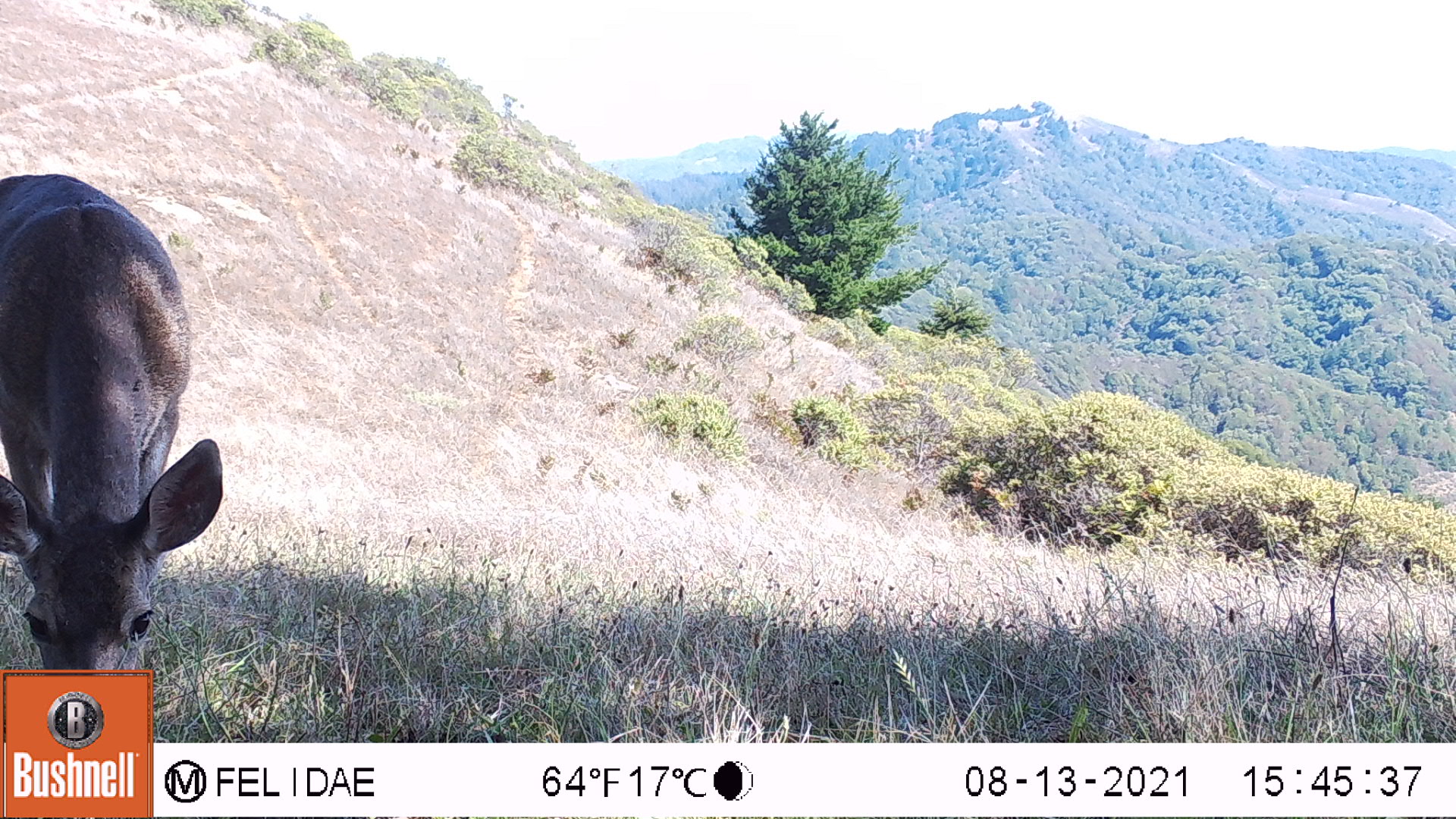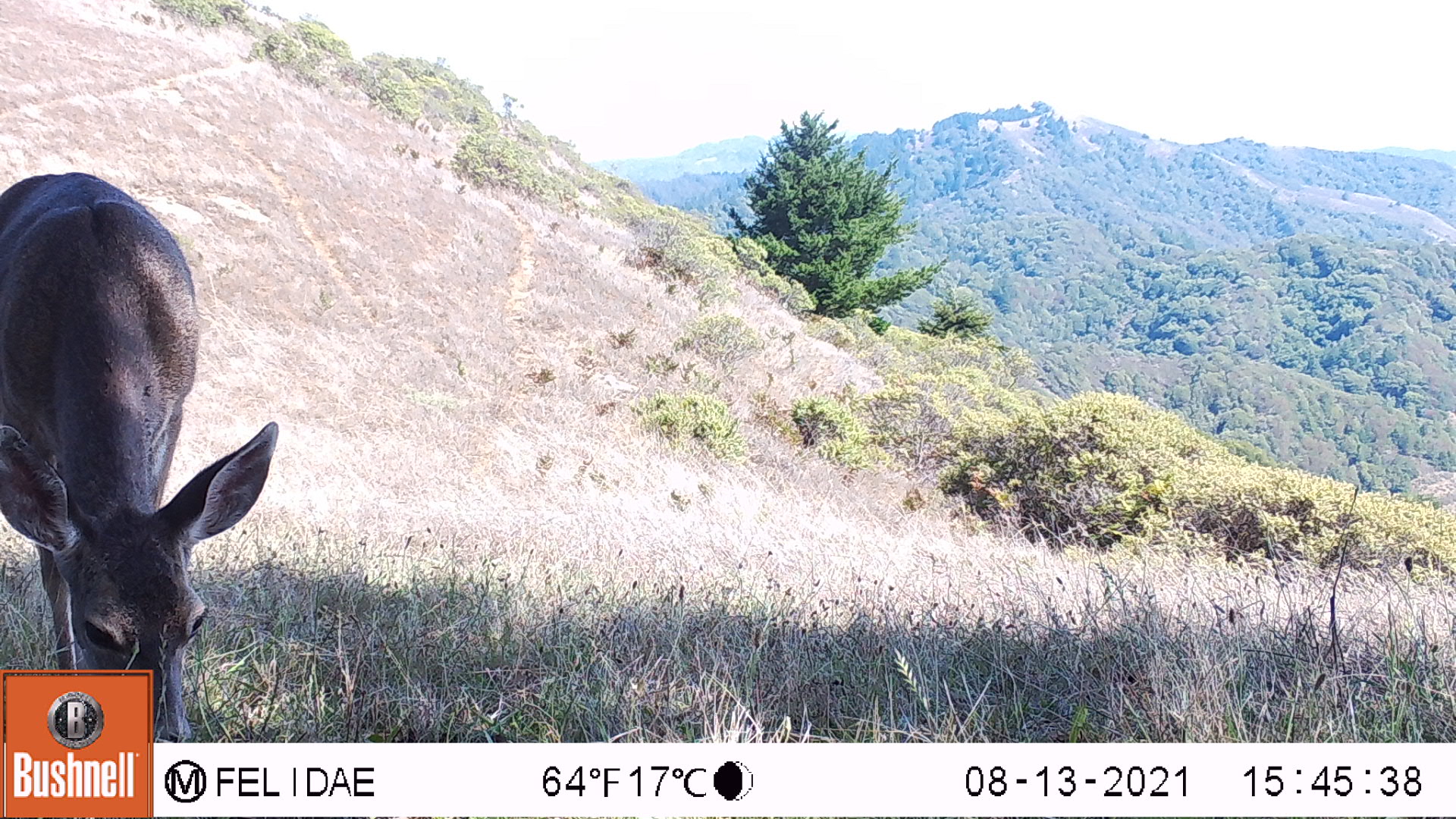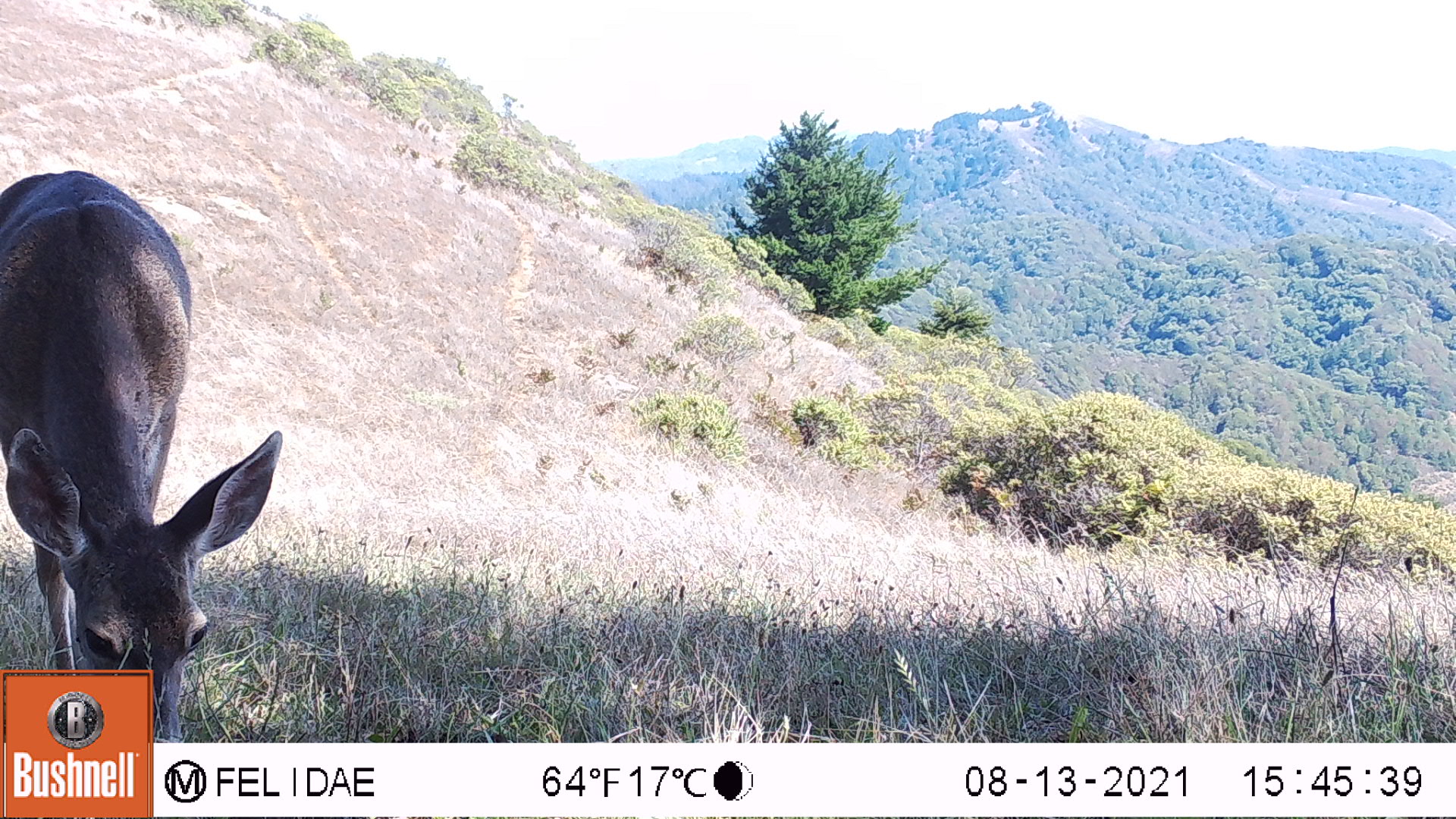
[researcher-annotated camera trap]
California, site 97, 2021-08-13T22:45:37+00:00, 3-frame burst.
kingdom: Animalia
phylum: Chordata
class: Mammalia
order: Artiodactyla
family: Cervidae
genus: Odocoileus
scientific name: Odocoileus hemionus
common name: mule deer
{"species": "mule deer (Odocoileus hemionus)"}